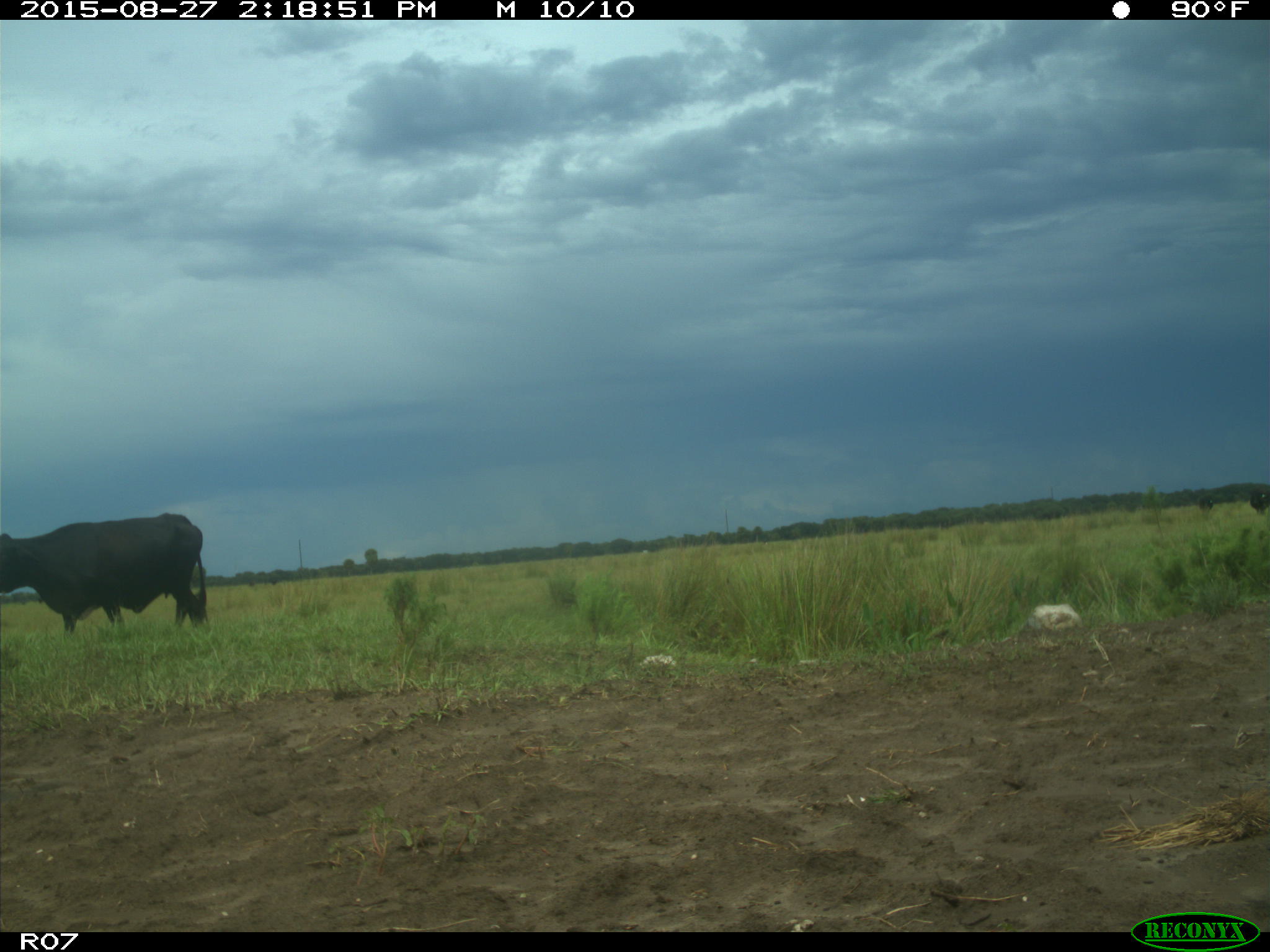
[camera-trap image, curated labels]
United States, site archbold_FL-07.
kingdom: Animalia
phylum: Chordata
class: Mammalia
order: Artiodactyla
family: Bovidae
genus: Bos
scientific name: Bos taurus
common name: domestic cow